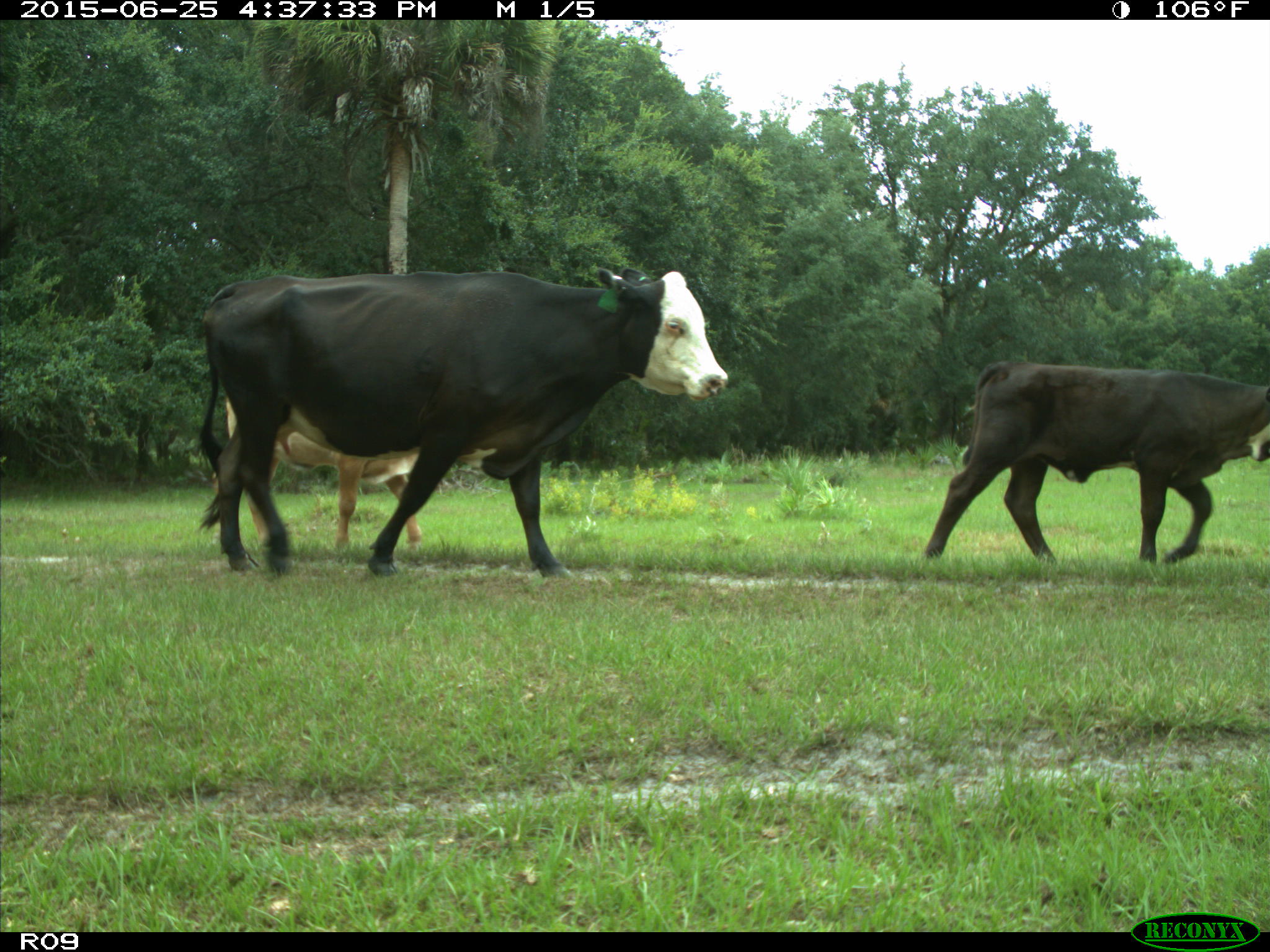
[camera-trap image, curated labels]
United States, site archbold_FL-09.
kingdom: Animalia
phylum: Chordata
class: Mammalia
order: Artiodactyla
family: Bovidae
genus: Bos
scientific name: Bos taurus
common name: domestic cow